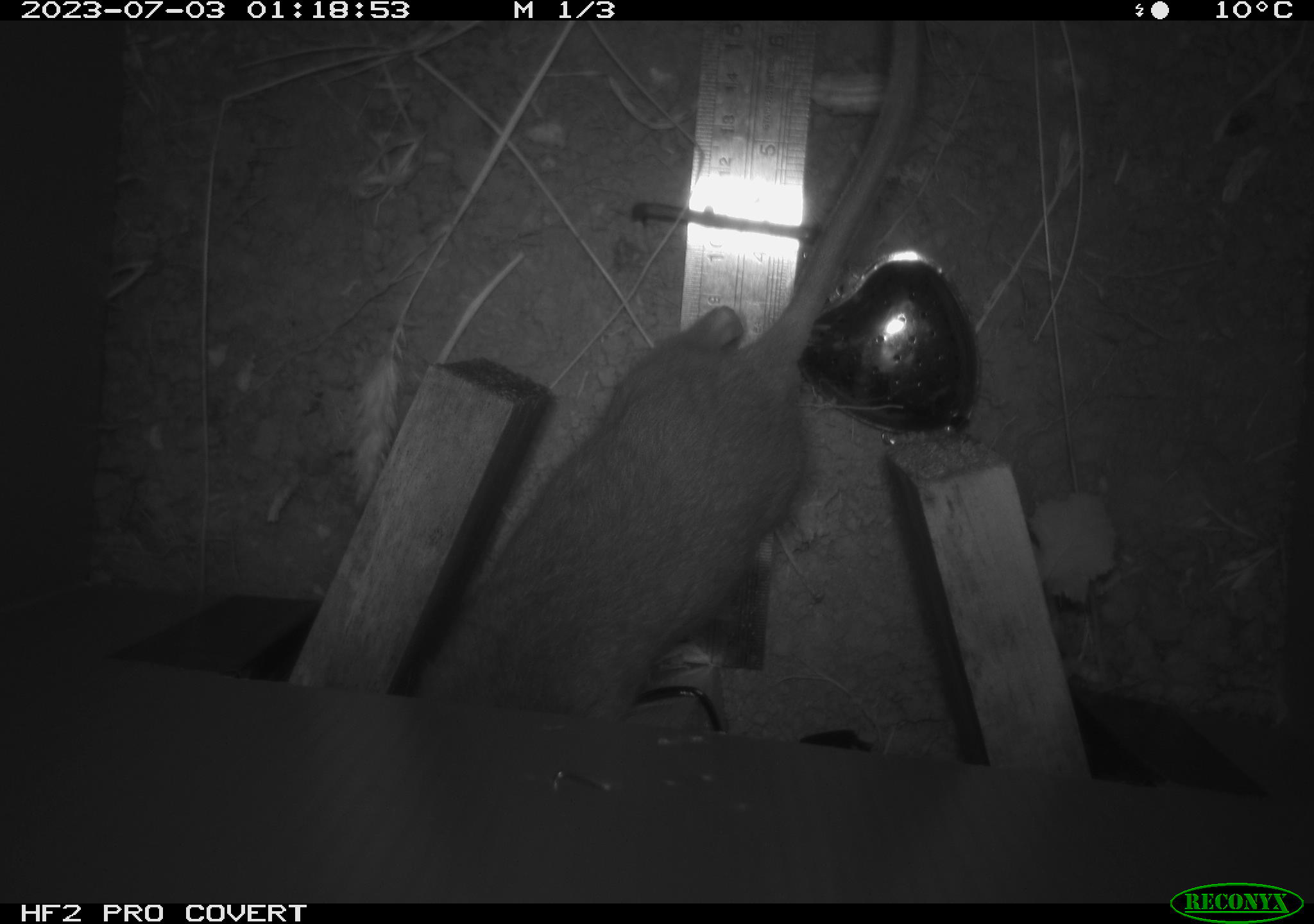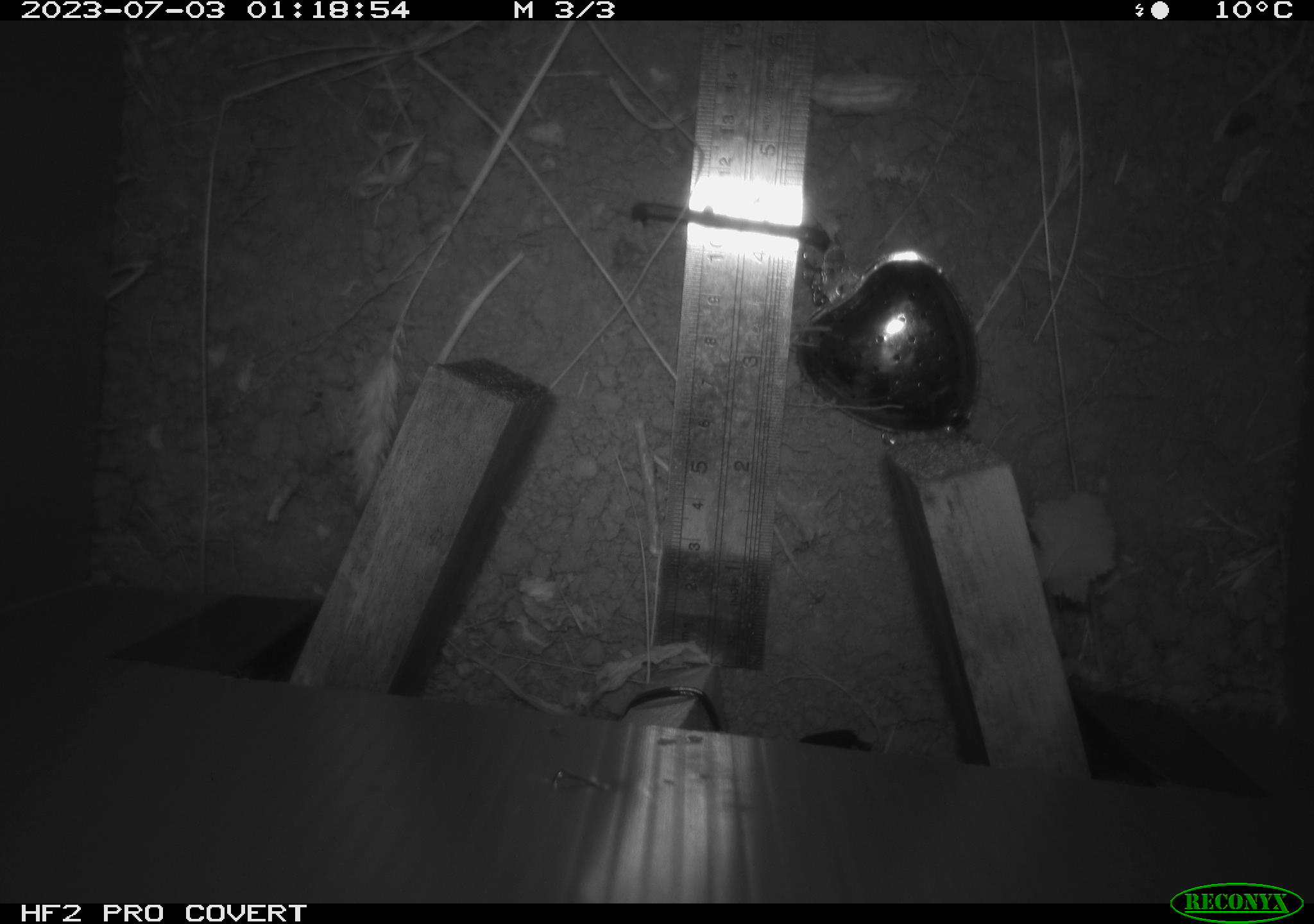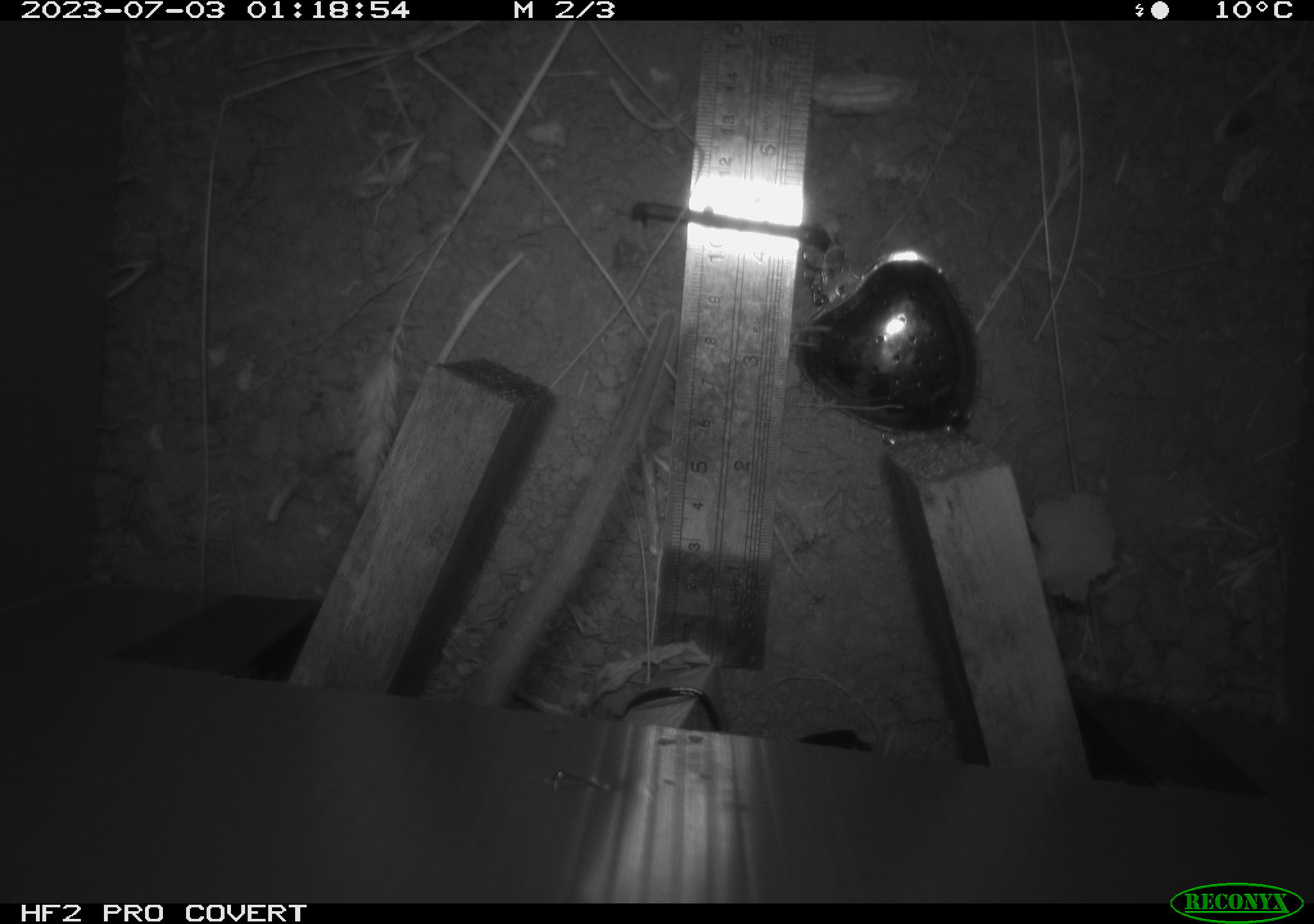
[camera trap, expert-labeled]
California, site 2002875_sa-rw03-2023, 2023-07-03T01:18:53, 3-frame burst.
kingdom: Animalia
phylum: Chordata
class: Mammalia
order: Rodentia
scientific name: Rodentia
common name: mouse species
Mouse species (Rodentia).